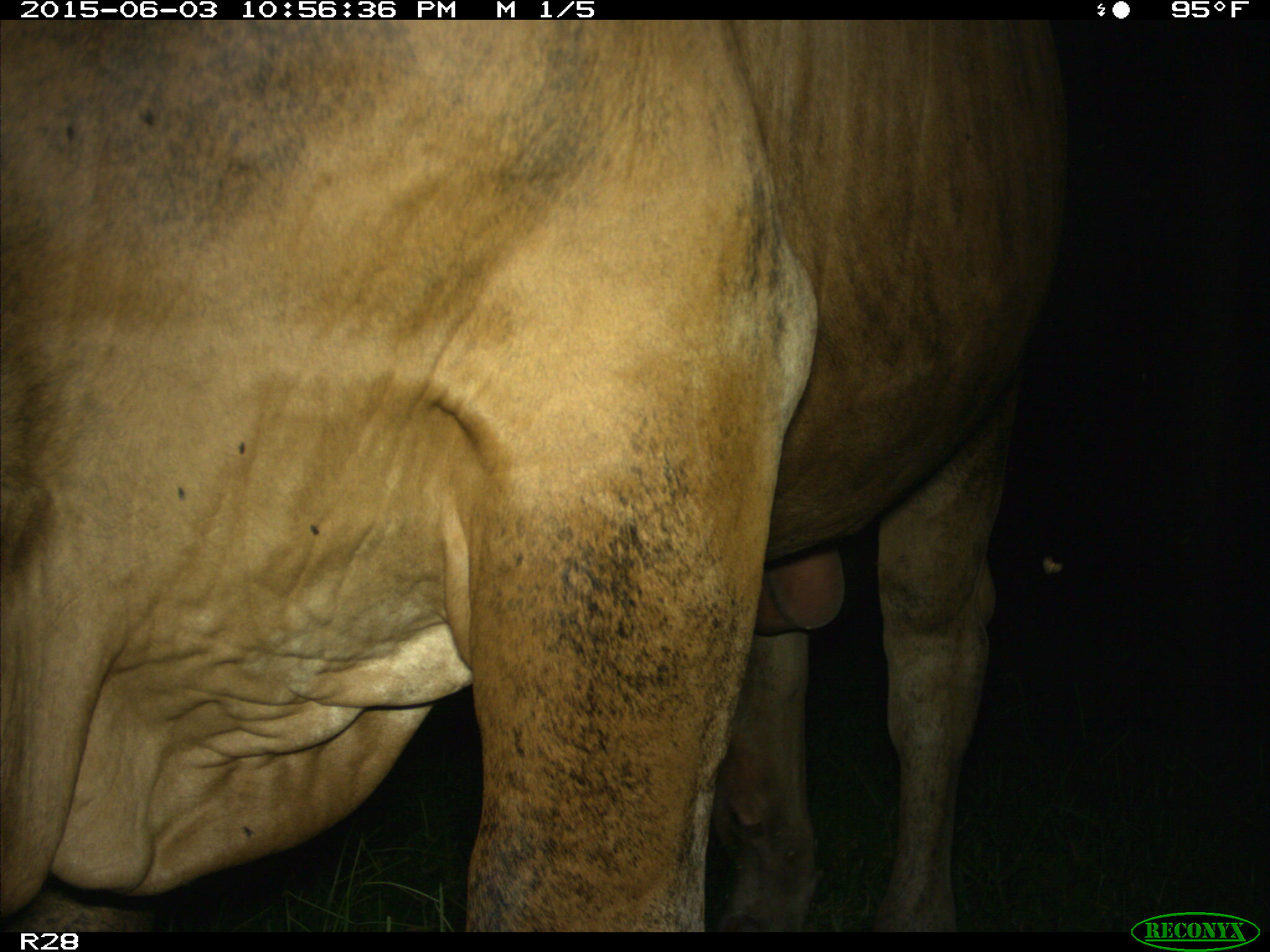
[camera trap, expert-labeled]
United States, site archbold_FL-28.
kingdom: Animalia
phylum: Chordata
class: Mammalia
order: Artiodactyla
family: Bovidae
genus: Bos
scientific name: Bos taurus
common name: domestic cow